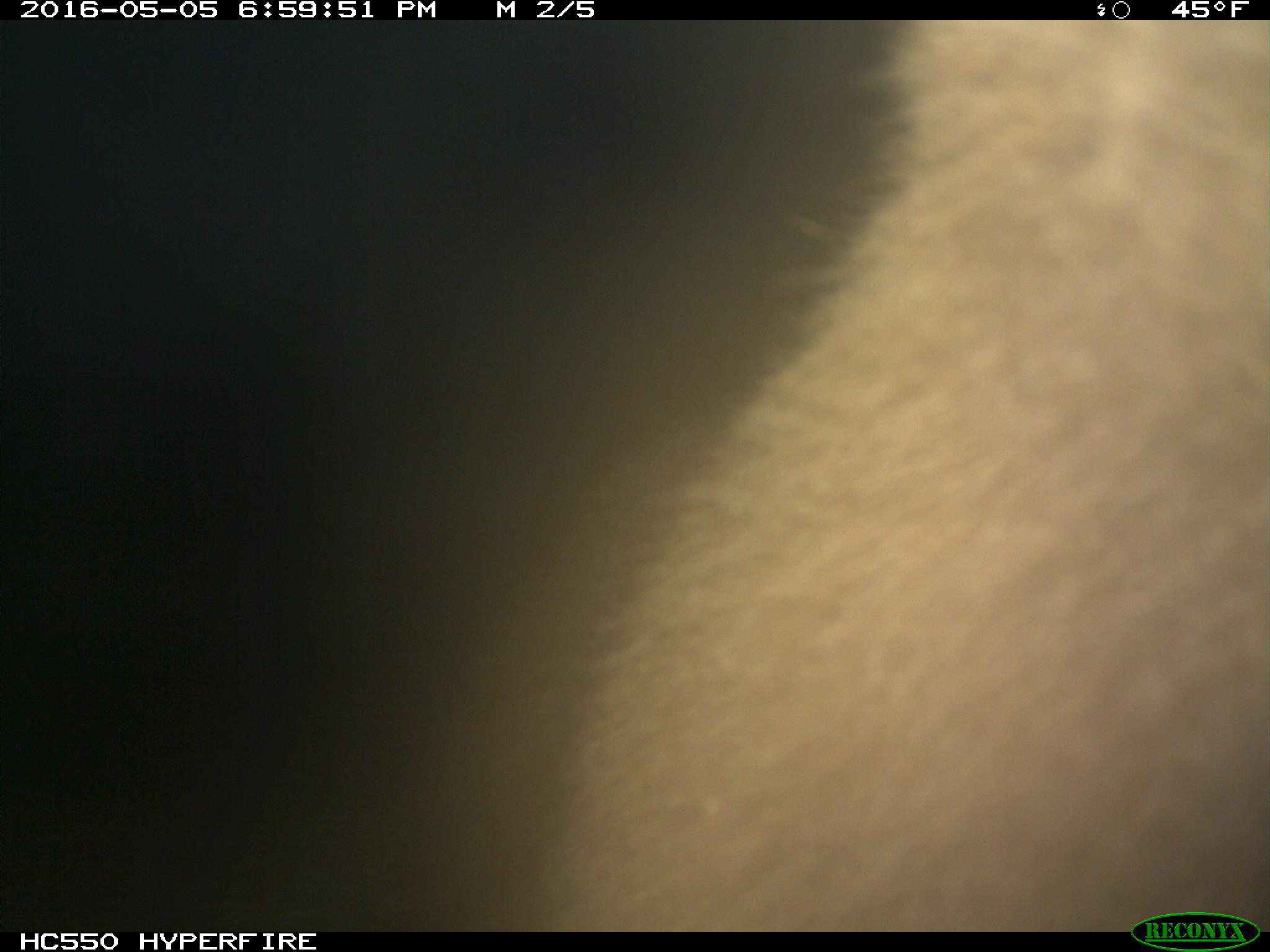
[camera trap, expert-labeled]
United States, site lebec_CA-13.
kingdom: Animalia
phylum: Chordata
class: Mammalia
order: Carnivora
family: Ursidae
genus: Ursus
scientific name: Ursus americanus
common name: american black bear